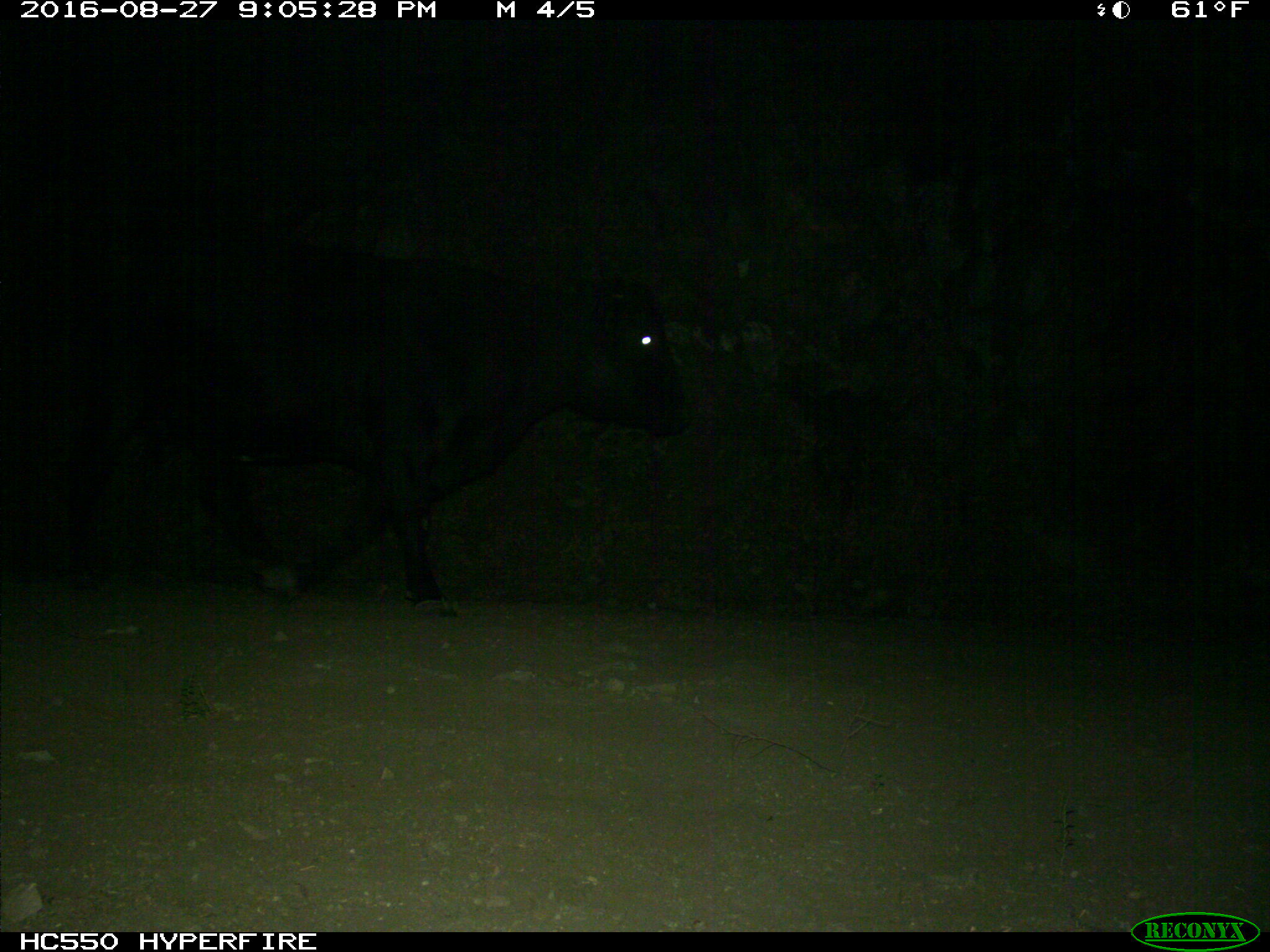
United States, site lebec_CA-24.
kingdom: Animalia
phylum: Chordata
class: Mammalia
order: Artiodactyla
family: Bovidae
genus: Bos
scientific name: Bos taurus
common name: domestic cow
Bos taurus (domestic cow).